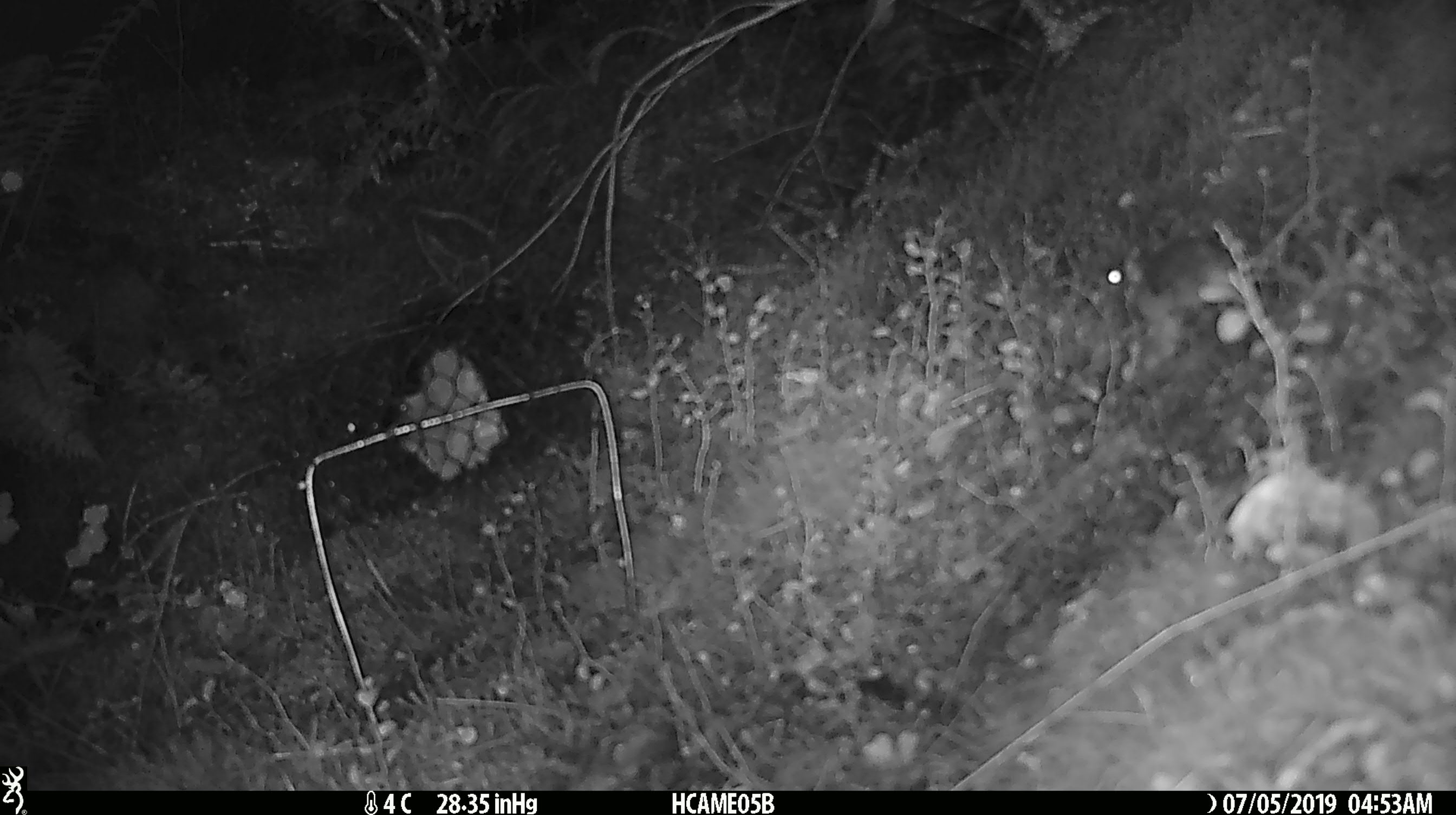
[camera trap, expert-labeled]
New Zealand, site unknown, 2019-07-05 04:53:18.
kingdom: Animalia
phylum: Chordata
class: Mammalia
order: Rodentia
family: Muridae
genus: Mus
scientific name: Mus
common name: mouse